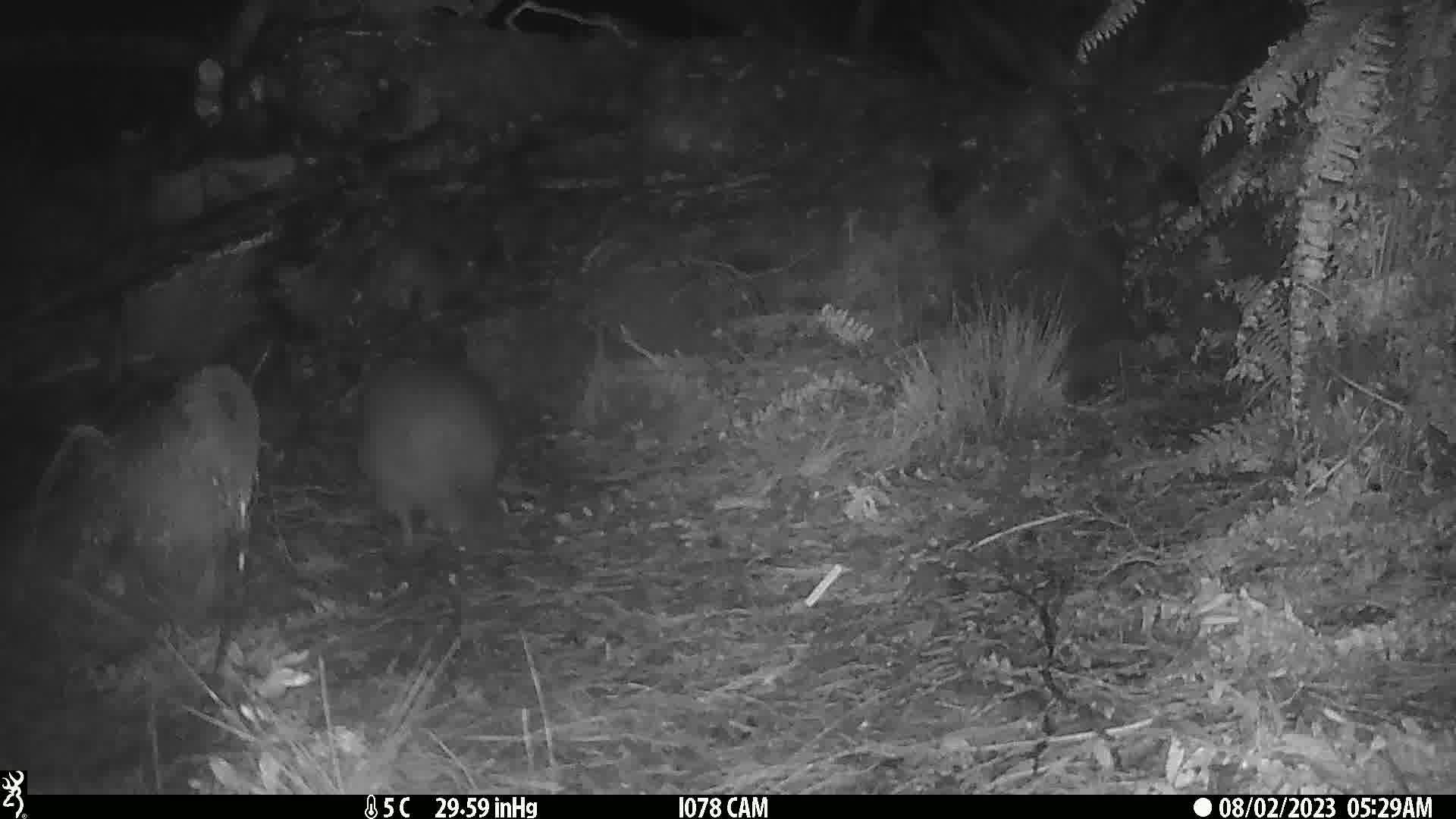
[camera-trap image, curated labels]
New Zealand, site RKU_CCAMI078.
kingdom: Animalia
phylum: Chordata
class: Aves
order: Apterygiformes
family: Apterygidae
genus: Apteryx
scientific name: Apteryx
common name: kiwi